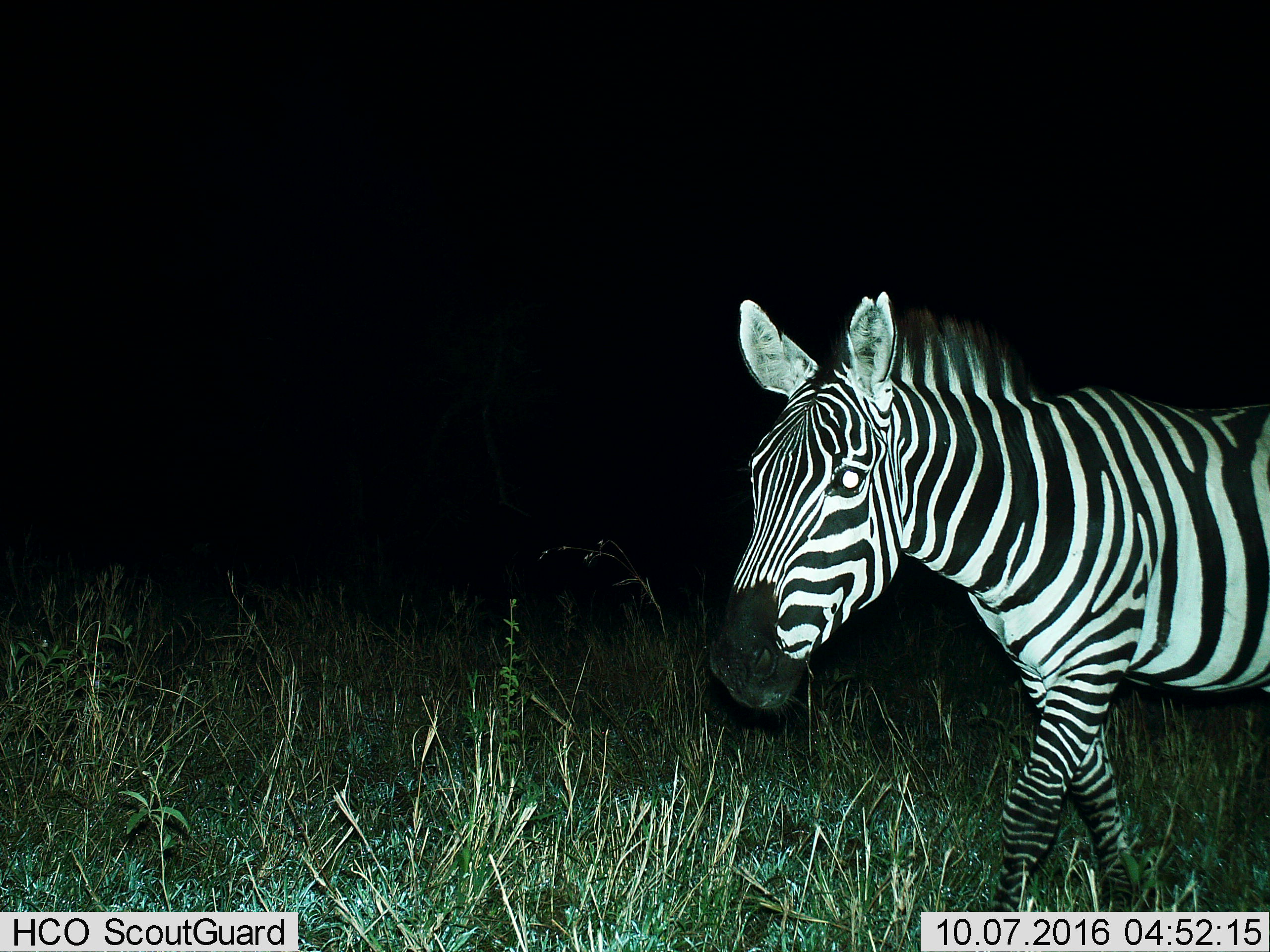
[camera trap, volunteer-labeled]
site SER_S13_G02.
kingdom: Animalia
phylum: Chordata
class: Mammalia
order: Perissodactyla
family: Equidae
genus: Equus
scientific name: Equus quagga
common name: plains zebra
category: zebraplains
Zebraplains (plains zebra) (Equus quagga), count 1. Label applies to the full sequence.